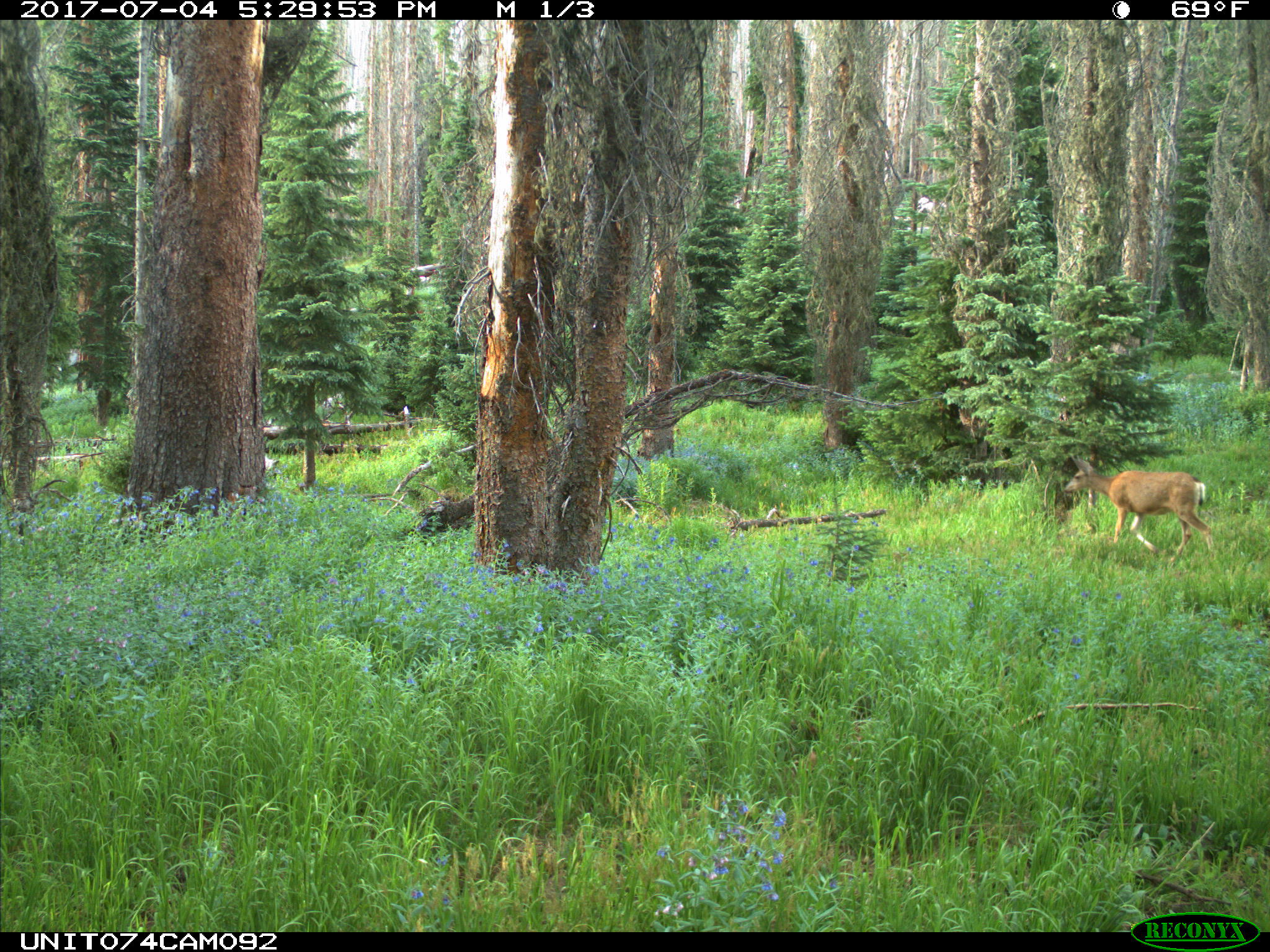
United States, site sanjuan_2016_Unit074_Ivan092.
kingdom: Animalia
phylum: Chordata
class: Mammalia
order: Artiodactyla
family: Cervidae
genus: Odocoileus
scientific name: Odocoileus hemionus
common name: mule deer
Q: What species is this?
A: Odocoileus hemionus (mule deer).